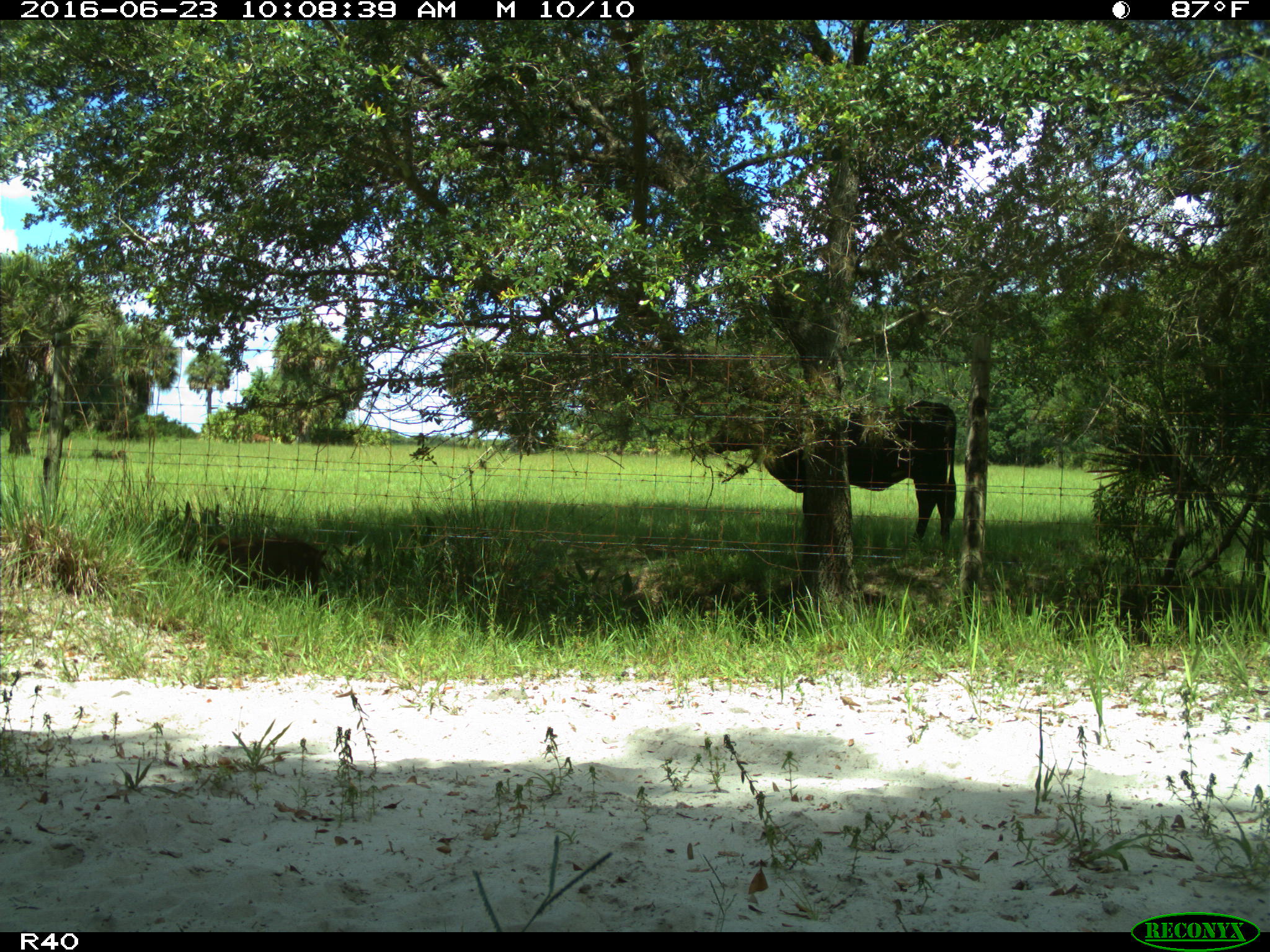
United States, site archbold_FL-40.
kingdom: Animalia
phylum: Chordata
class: Mammalia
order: Artiodactyla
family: Suidae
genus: Sus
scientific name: Sus scrofa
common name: wild boar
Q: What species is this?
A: Sus scrofa (wild boar).